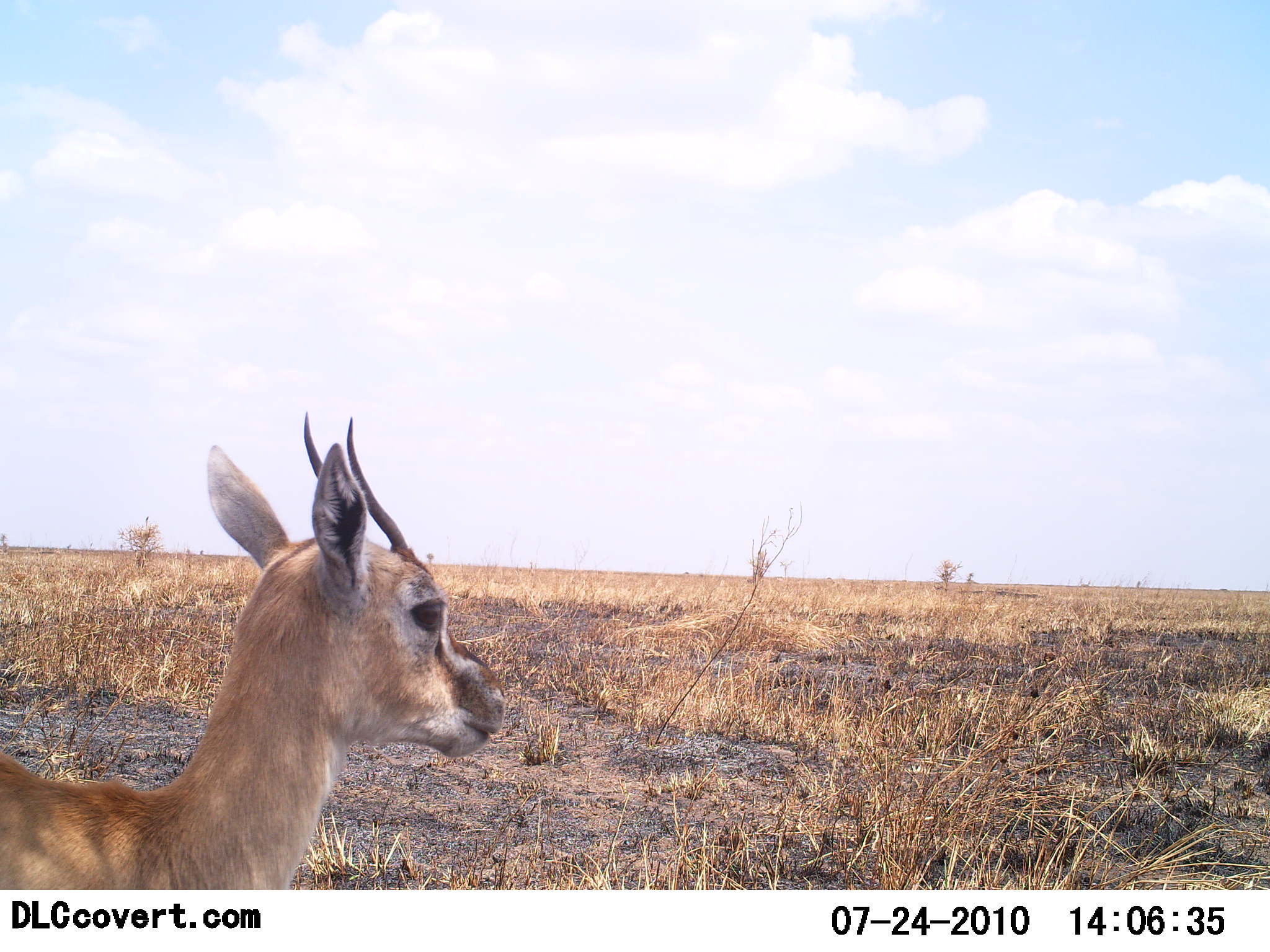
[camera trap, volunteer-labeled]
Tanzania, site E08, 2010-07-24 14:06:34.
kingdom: Animalia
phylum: Chordata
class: Mammalia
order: Artiodactyla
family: Bovidae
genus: Eudorcas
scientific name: Eudorcas thomsonii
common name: thomson's gazelle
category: gazellethomsons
Gazellethomsons (thomson's gazelle) (Eudorcas thomsonii), count 1. Behavior (volunteer vote fractions): standing 100%, resting 0%, moving 0%, interacting 0%. Young present (vote fraction): 30%. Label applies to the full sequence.